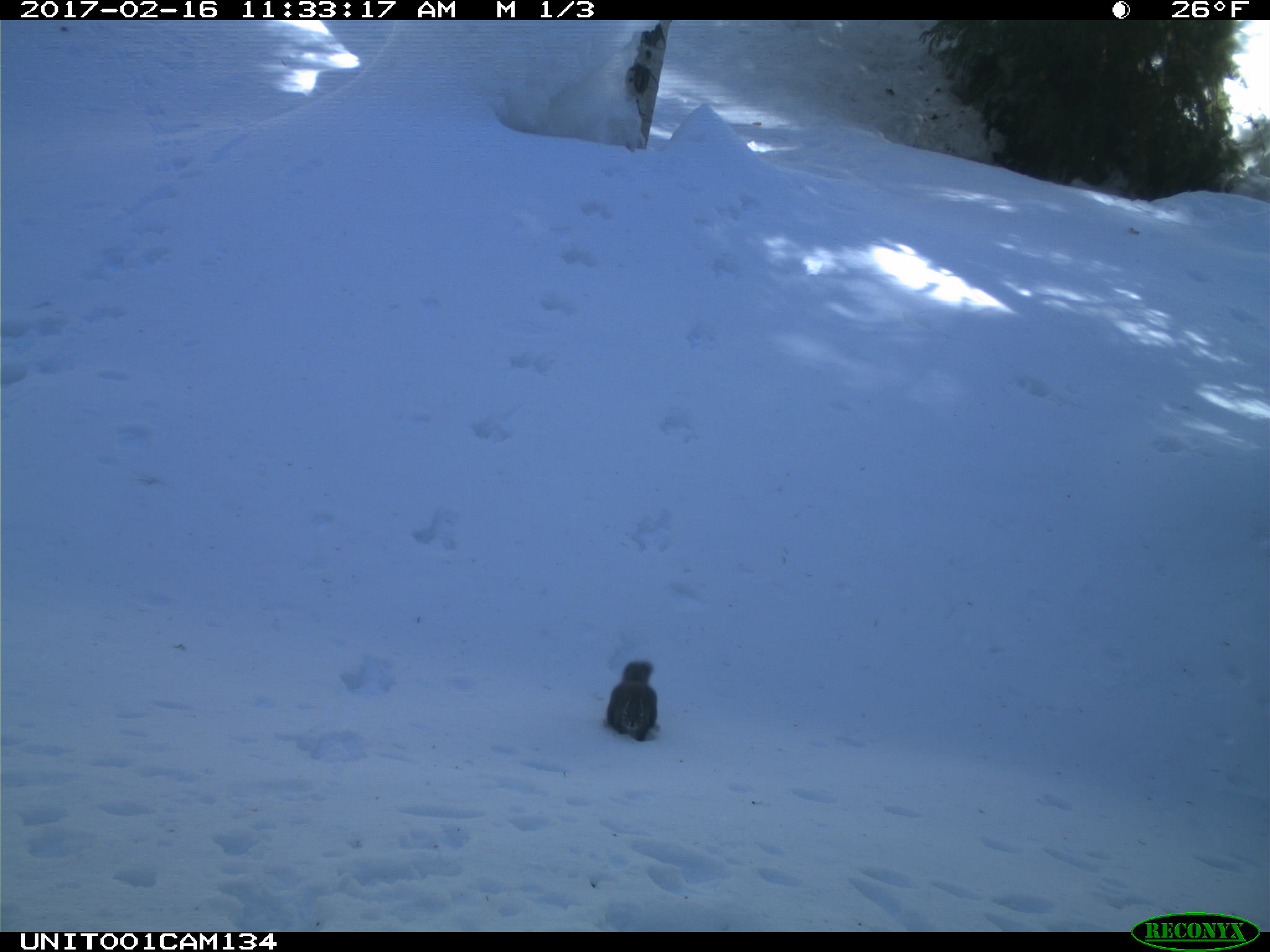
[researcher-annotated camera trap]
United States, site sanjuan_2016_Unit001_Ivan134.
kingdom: Animalia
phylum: Chordata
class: Mammalia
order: Rodentia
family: Sciuridae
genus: Tamiasciurus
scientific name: Tamiasciurus hudsonicus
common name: american red squirrel